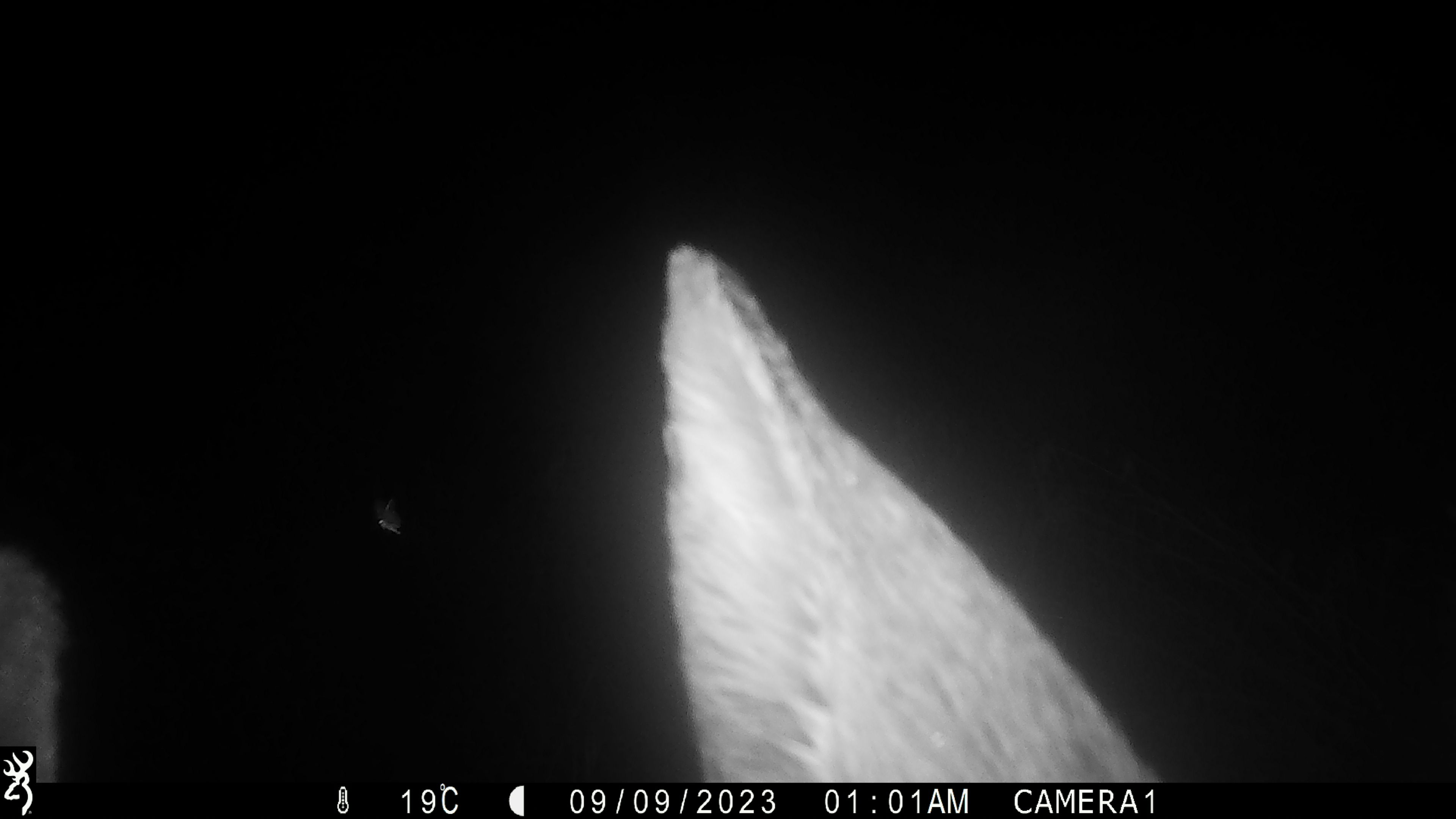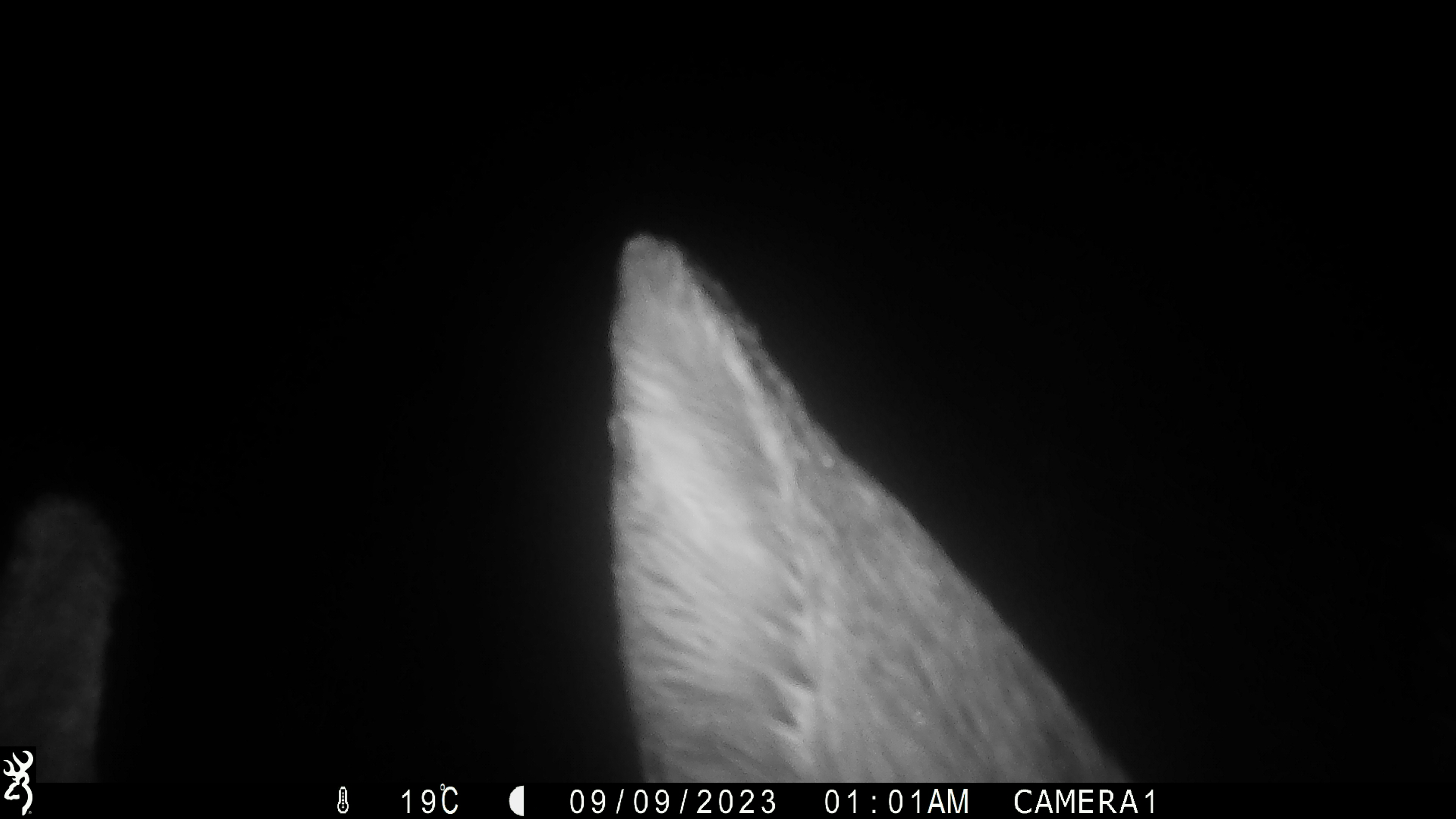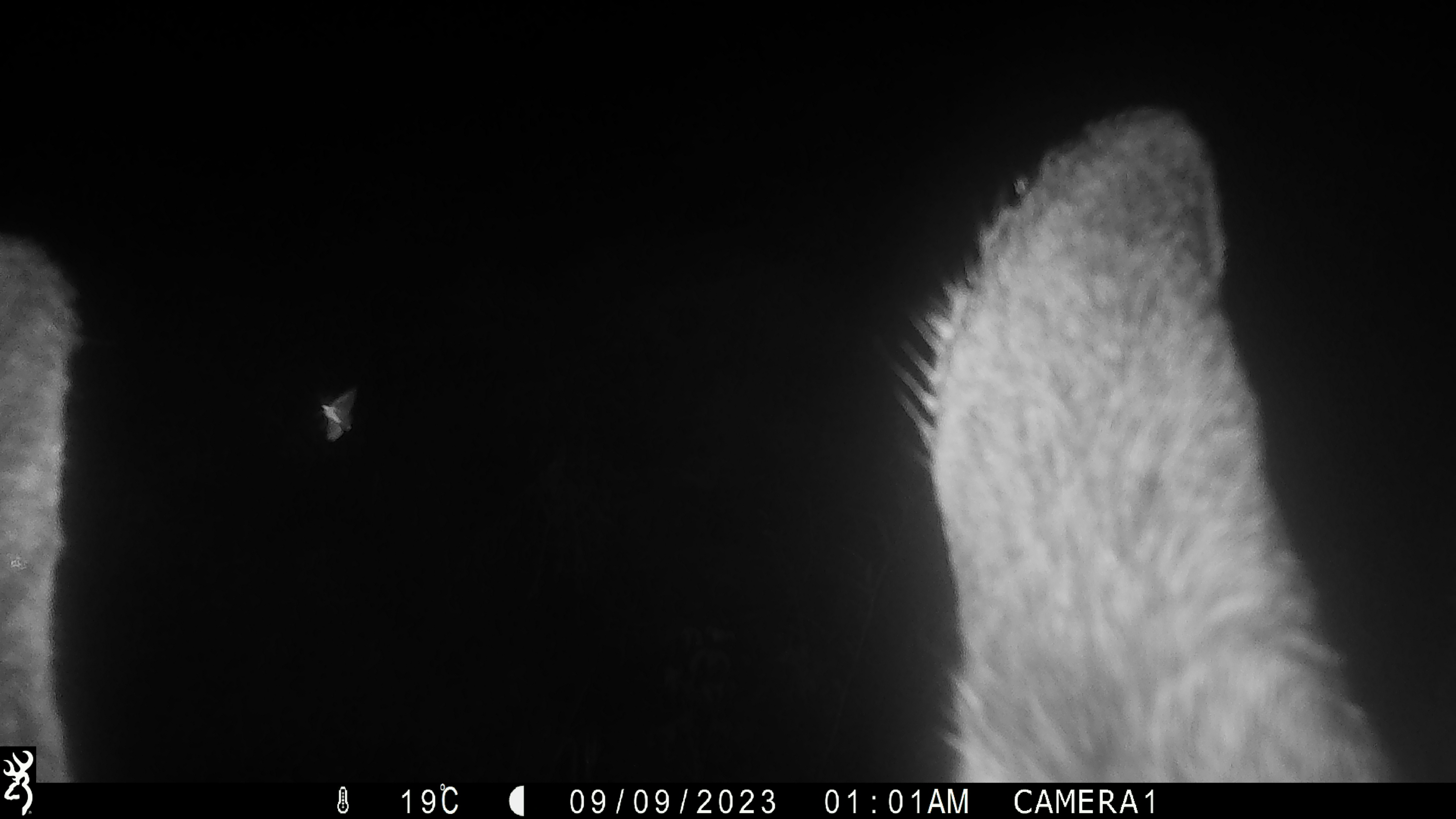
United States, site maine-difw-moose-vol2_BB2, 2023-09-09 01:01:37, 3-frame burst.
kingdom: Animalia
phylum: Chordata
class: Mammalia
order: Artiodactyla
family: Cervidae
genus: Alces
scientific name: Alces alces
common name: moose